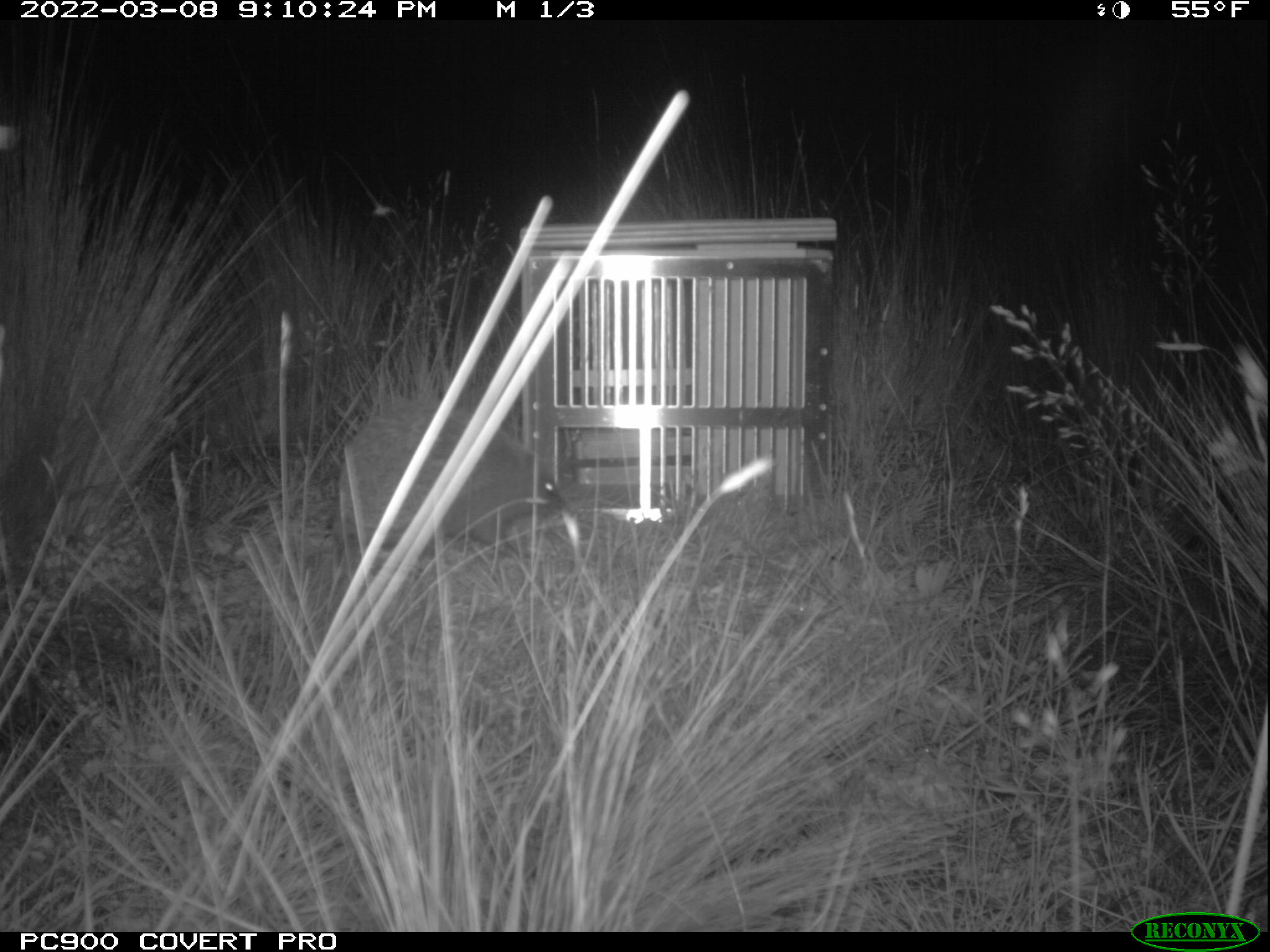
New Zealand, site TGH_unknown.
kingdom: Animalia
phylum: Chordata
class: Mammalia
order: Eulipotyphla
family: Erinaceidae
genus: Erinaceus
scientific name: Erinaceus europaeus europaeus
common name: european hedgehog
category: hedgehog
Hedgehog (european hedgehog) (Erinaceus europaeus europaeus).